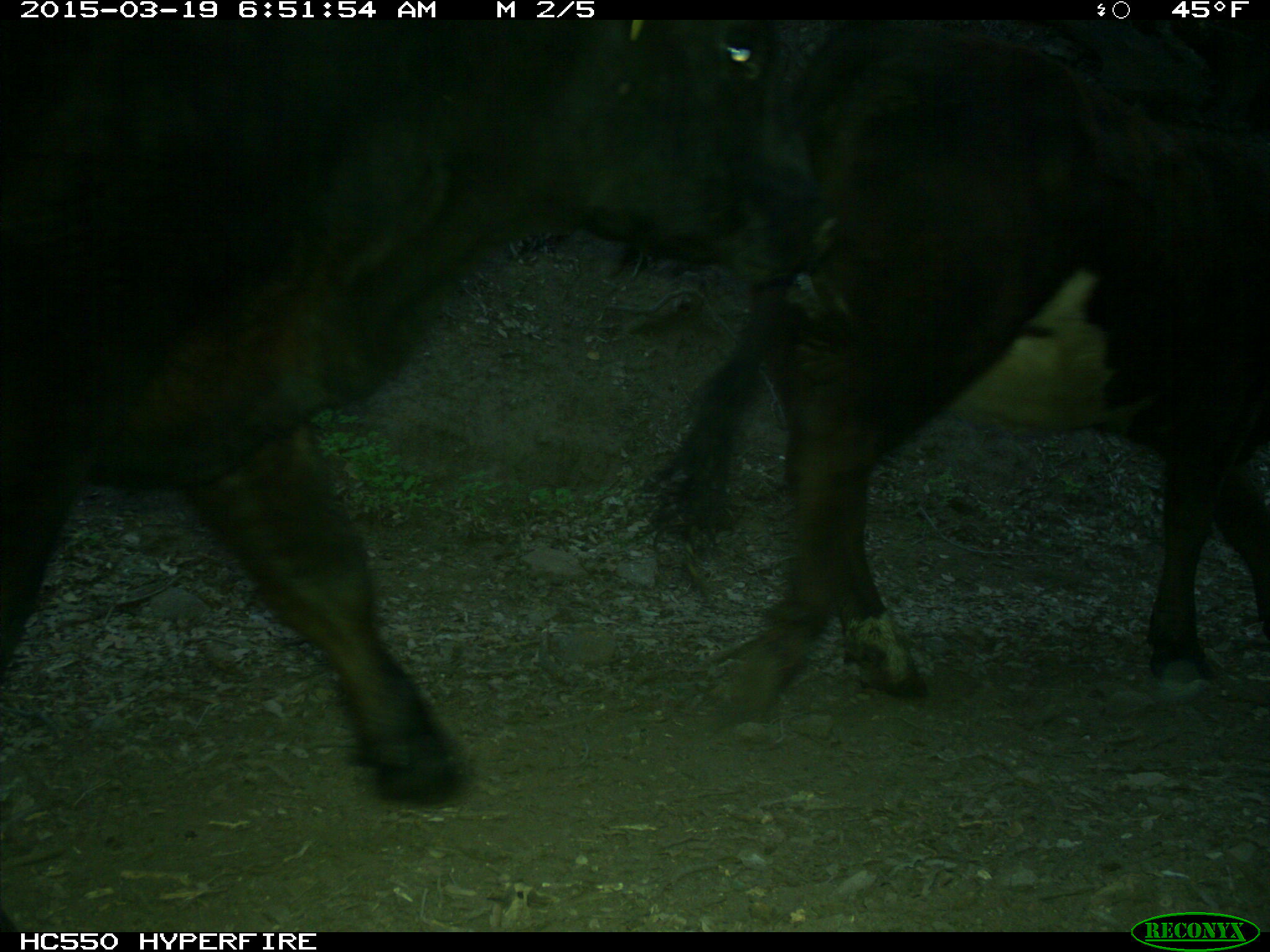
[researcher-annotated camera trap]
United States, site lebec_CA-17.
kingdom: Animalia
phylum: Chordata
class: Mammalia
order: Artiodactyla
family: Bovidae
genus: Bos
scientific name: Bos taurus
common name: domestic cow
Bos taurus (domestic cow).